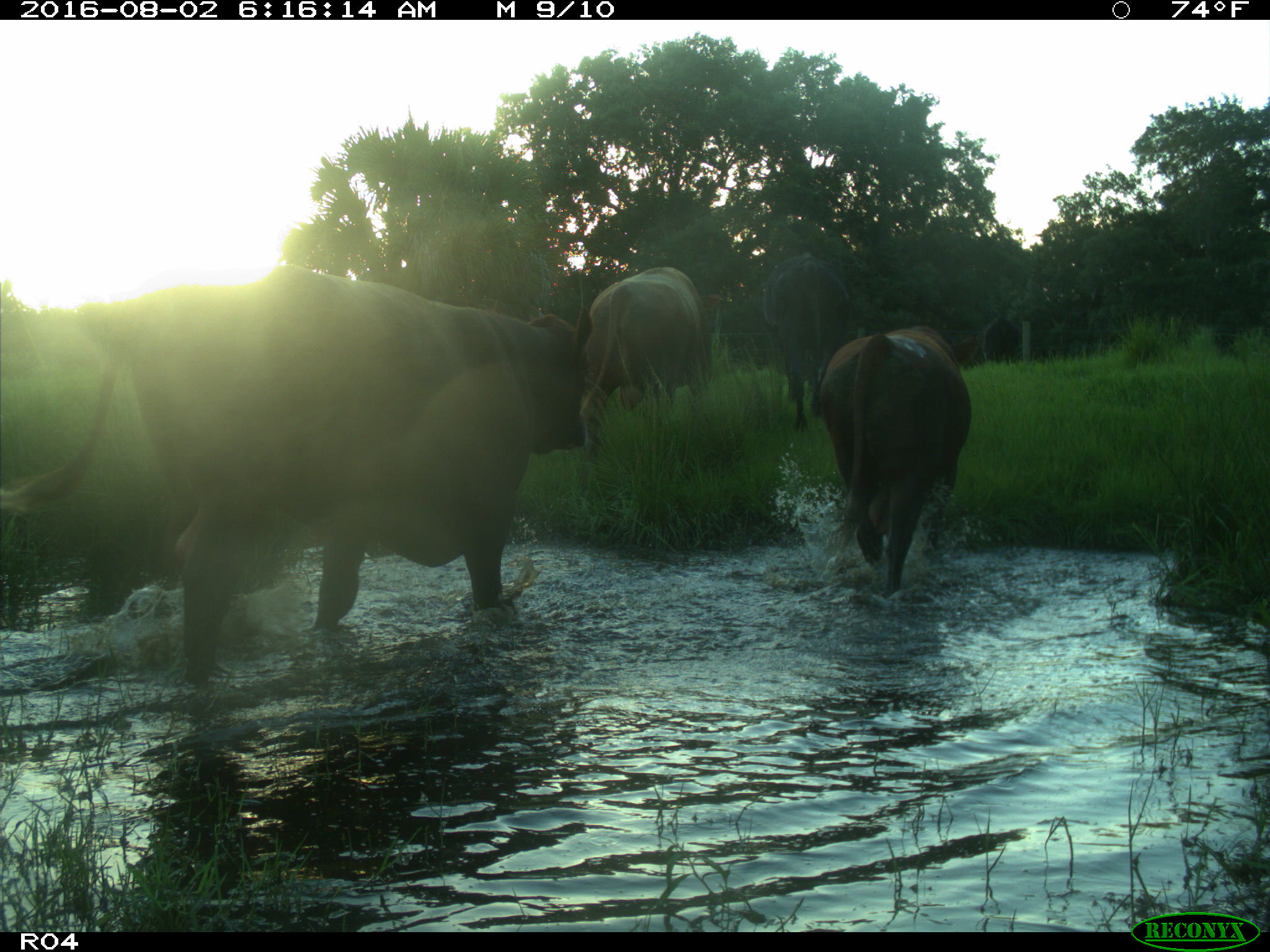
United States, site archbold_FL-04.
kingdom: Animalia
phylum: Chordata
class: Mammalia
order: Artiodactyla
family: Bovidae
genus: Bos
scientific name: Bos taurus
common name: domestic cow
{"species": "Bos taurus (domestic cow)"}